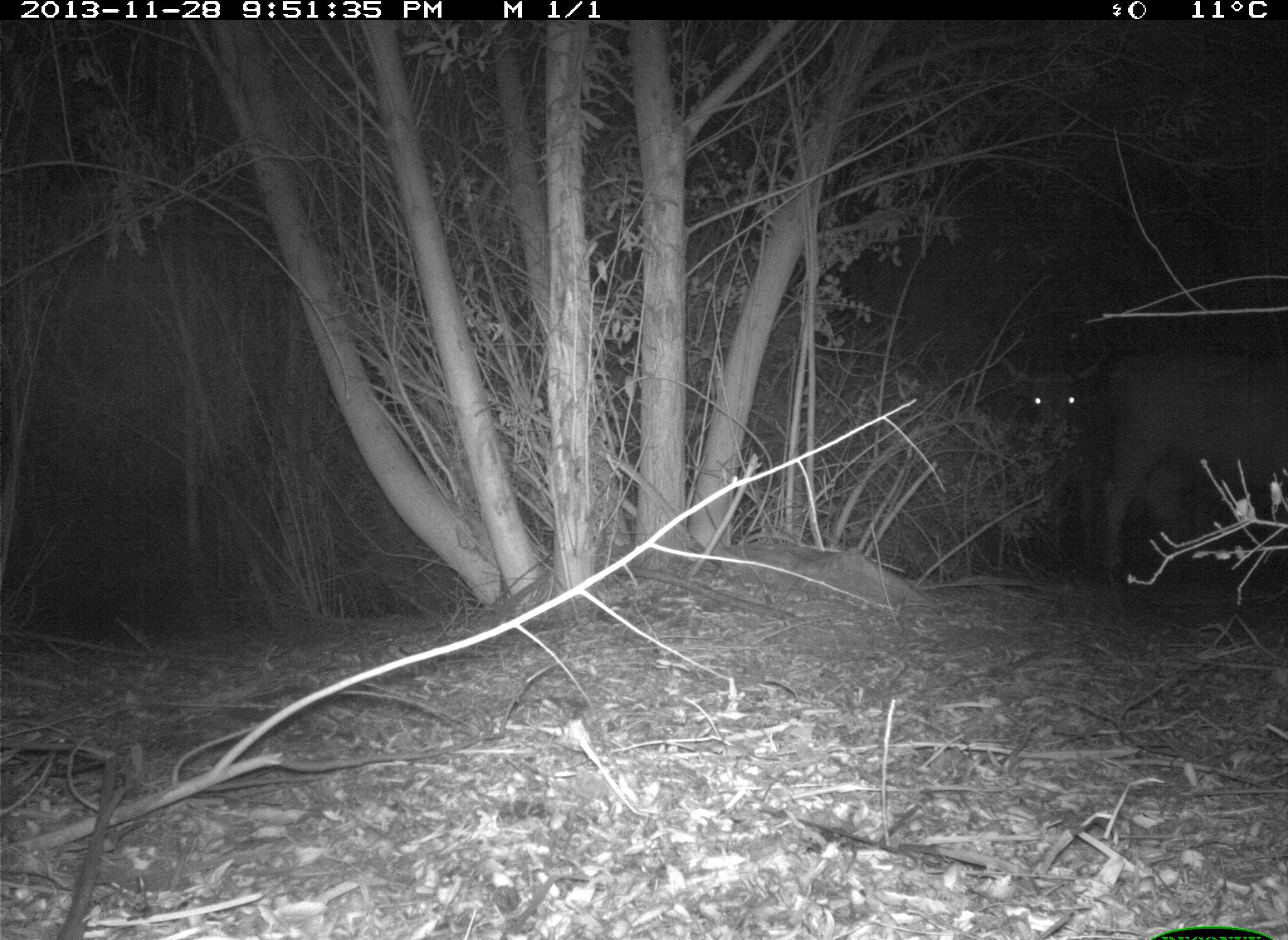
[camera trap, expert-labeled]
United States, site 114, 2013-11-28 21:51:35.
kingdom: Animalia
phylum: Chordata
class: Mammalia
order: Artiodactyla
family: Bovidae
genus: Bos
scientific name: Bos taurus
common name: cow